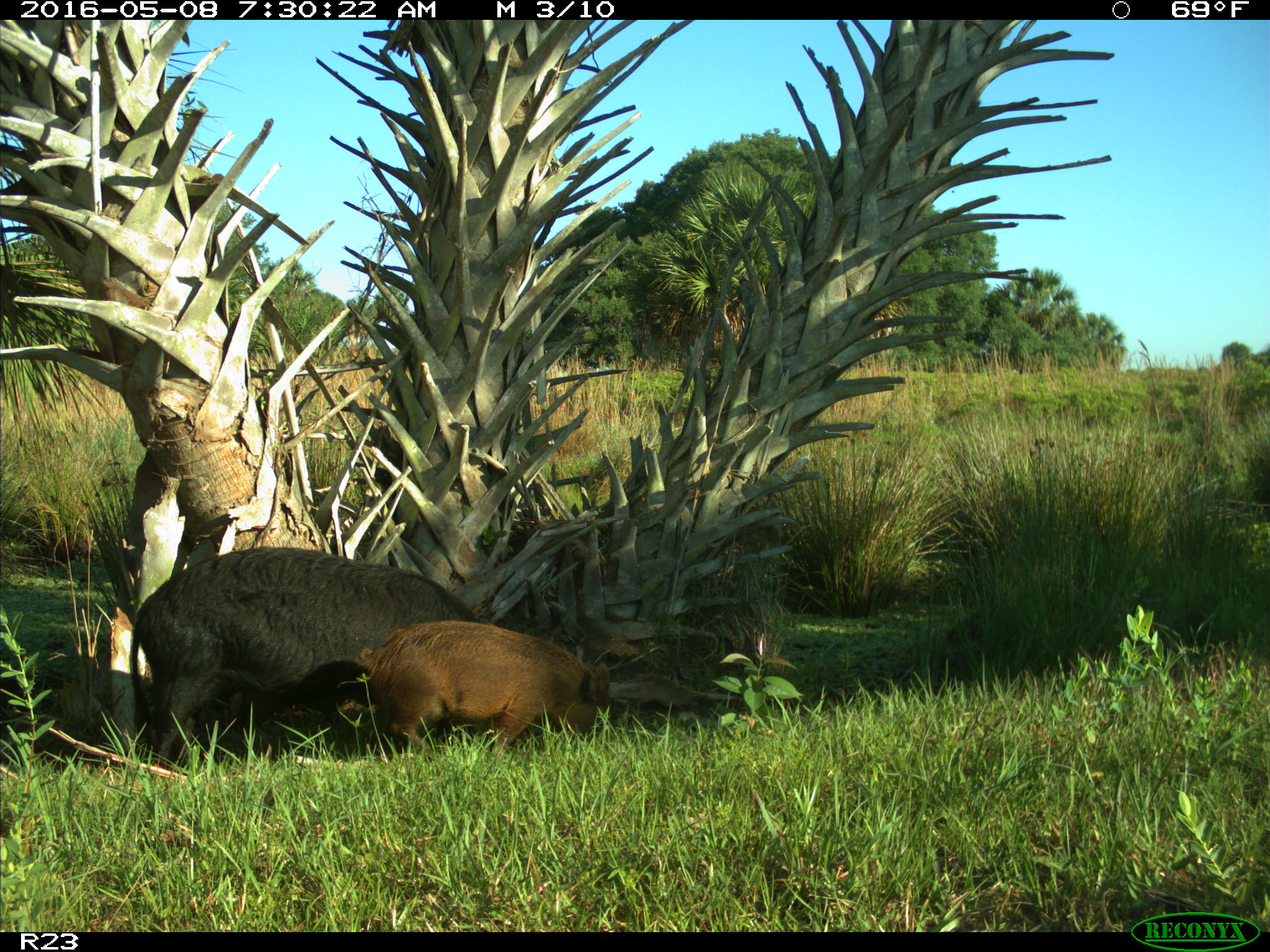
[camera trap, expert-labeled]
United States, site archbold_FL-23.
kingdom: Animalia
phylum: Chordata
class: Mammalia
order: Artiodactyla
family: Suidae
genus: Sus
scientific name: Sus scrofa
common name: wild boar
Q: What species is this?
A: Sus scrofa (wild boar).